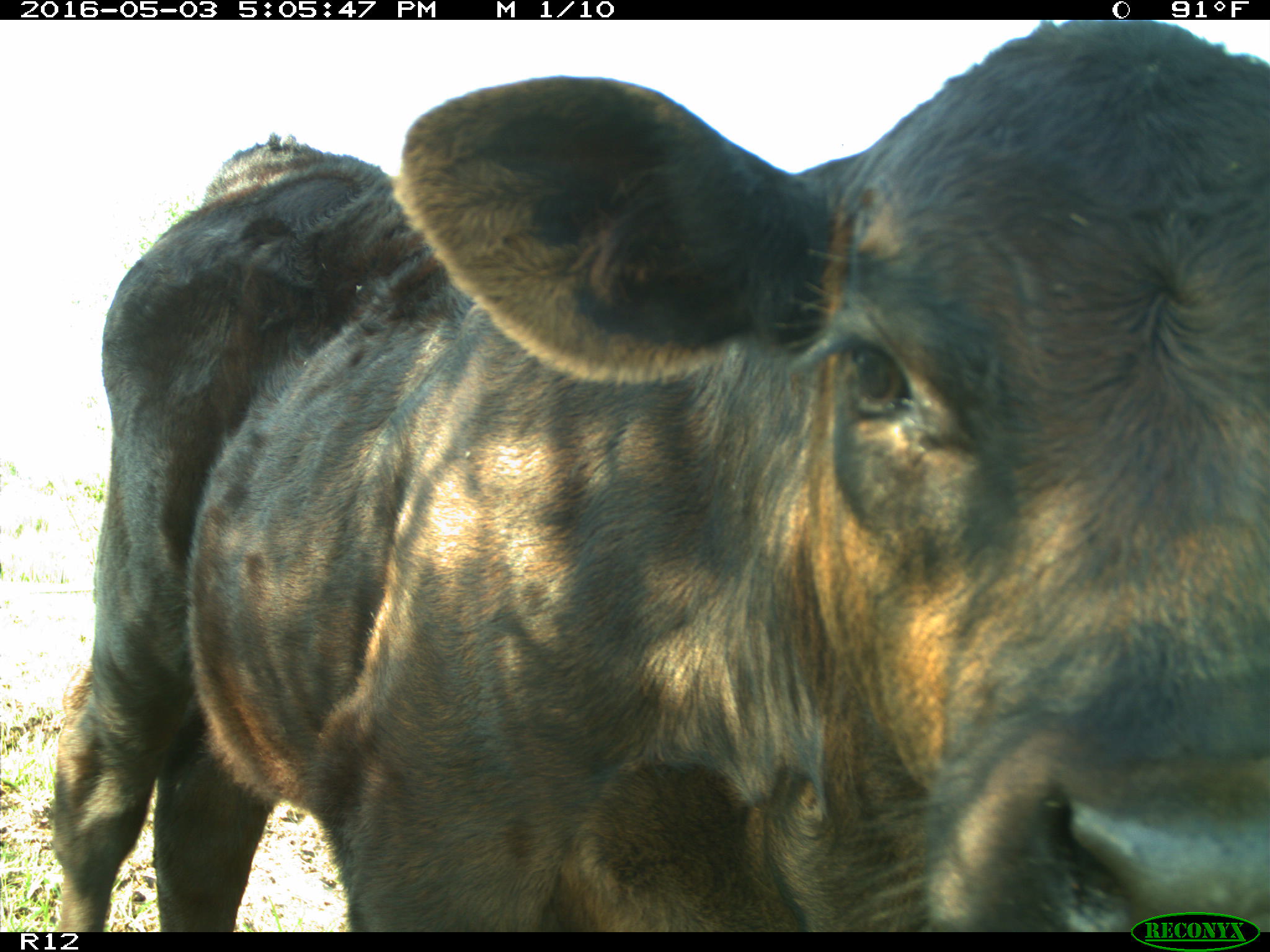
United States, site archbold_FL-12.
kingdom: Animalia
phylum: Chordata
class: Mammalia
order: Artiodactyla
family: Bovidae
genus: Bos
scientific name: Bos taurus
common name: domestic cow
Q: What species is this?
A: Bos taurus (domestic cow).